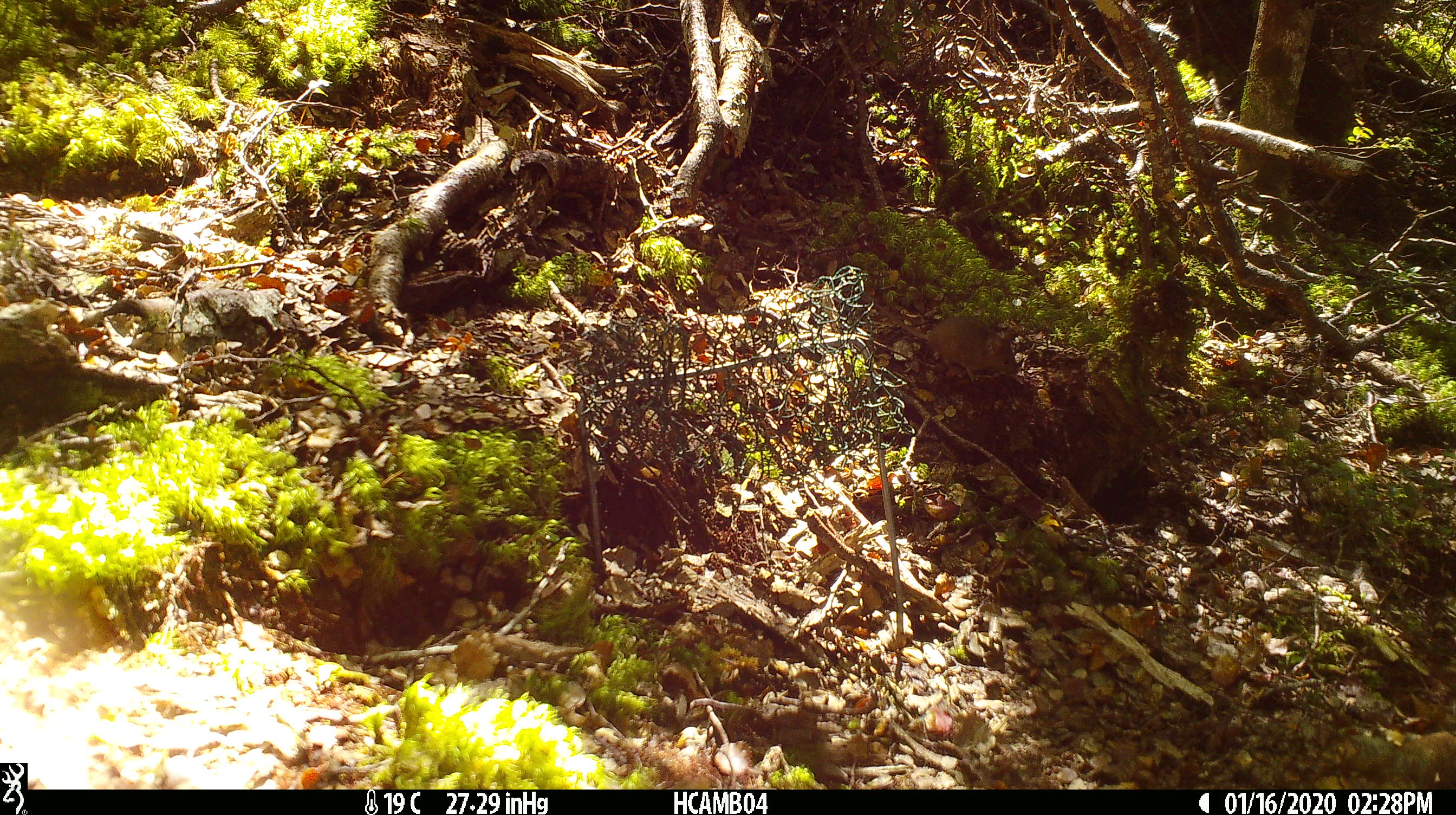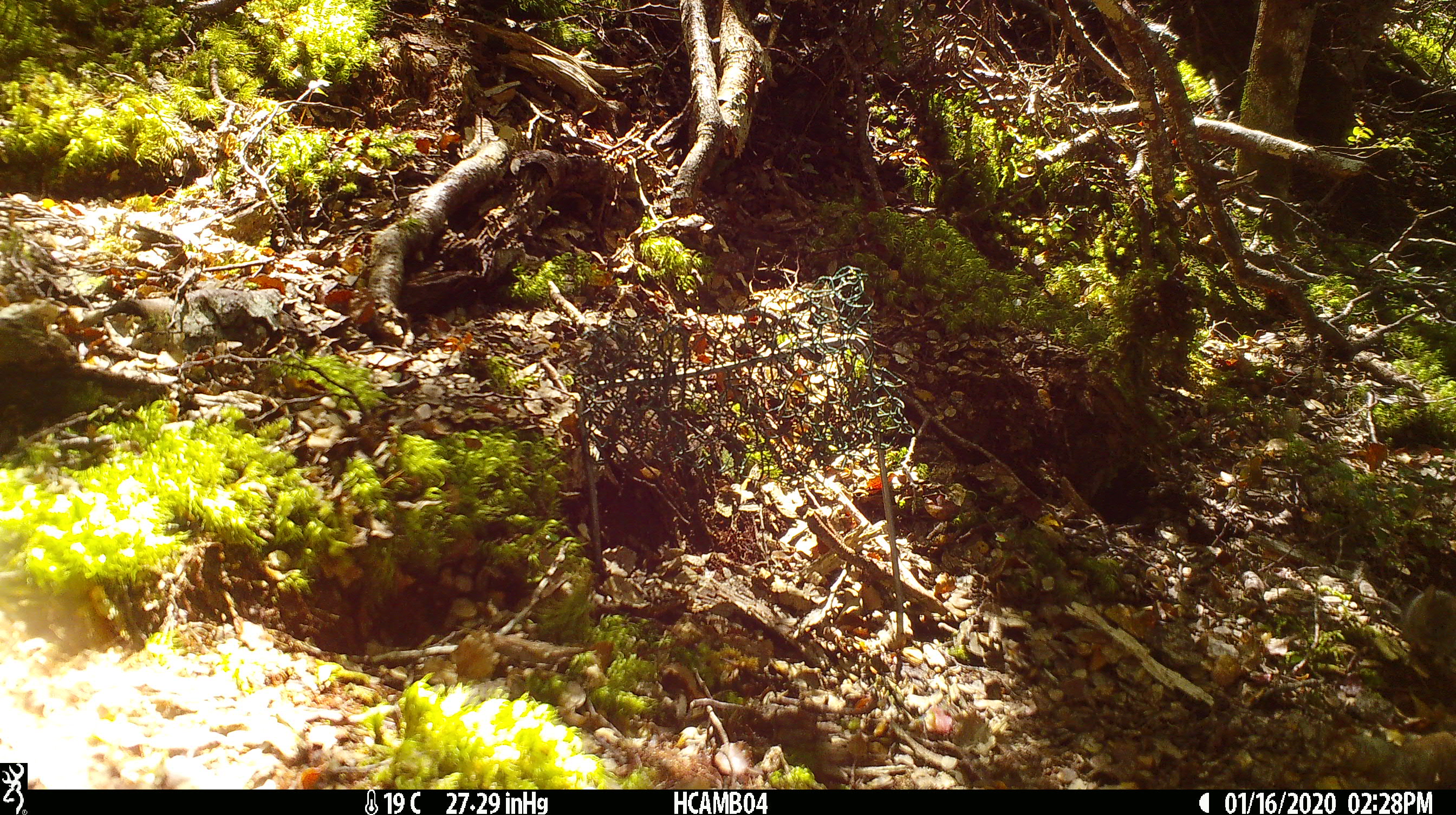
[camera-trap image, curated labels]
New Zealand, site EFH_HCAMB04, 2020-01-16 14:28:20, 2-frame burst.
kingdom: Animalia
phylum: Chordata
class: Mammalia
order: Rodentia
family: Muridae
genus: Mus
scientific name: Mus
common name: mouse